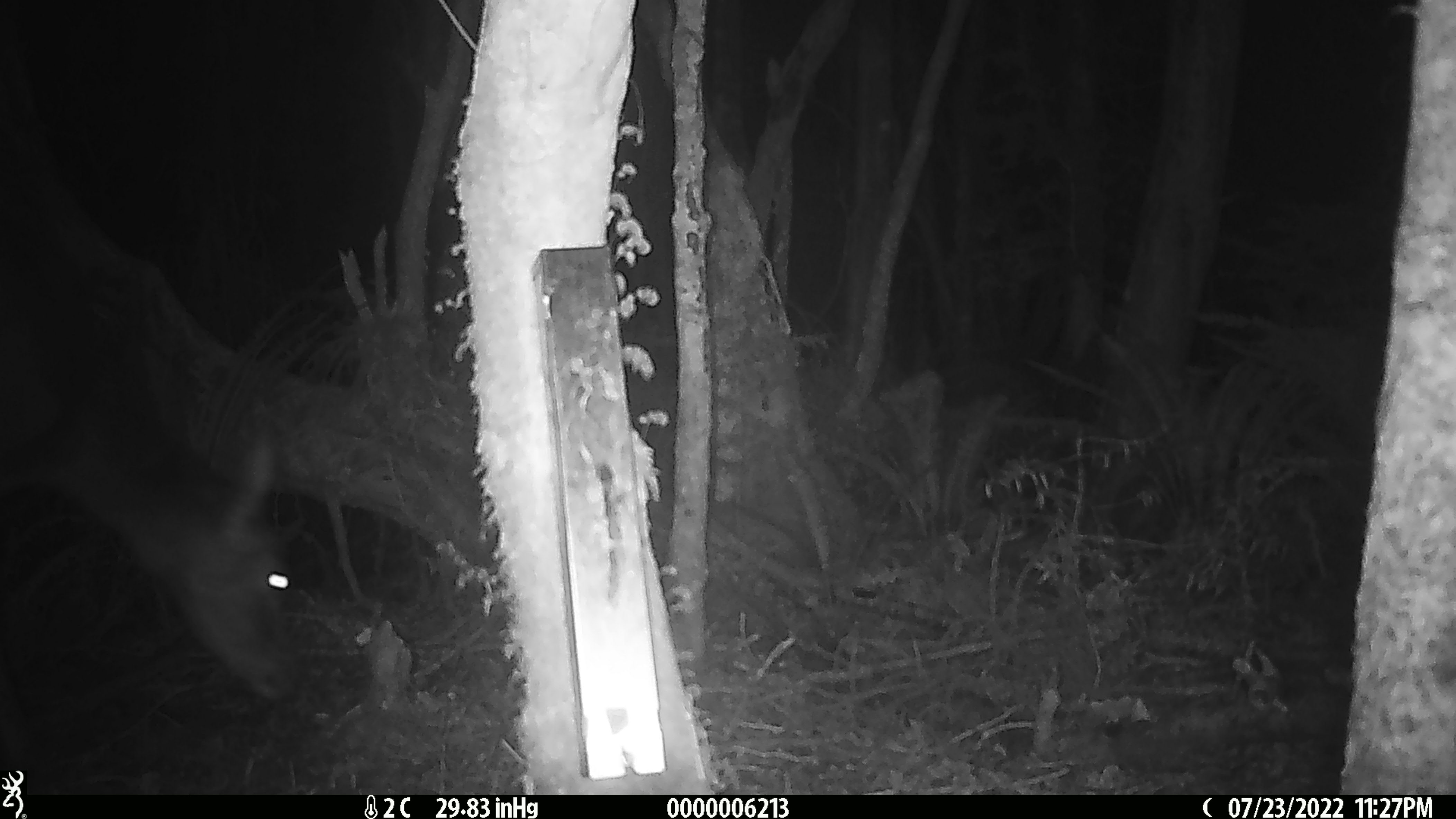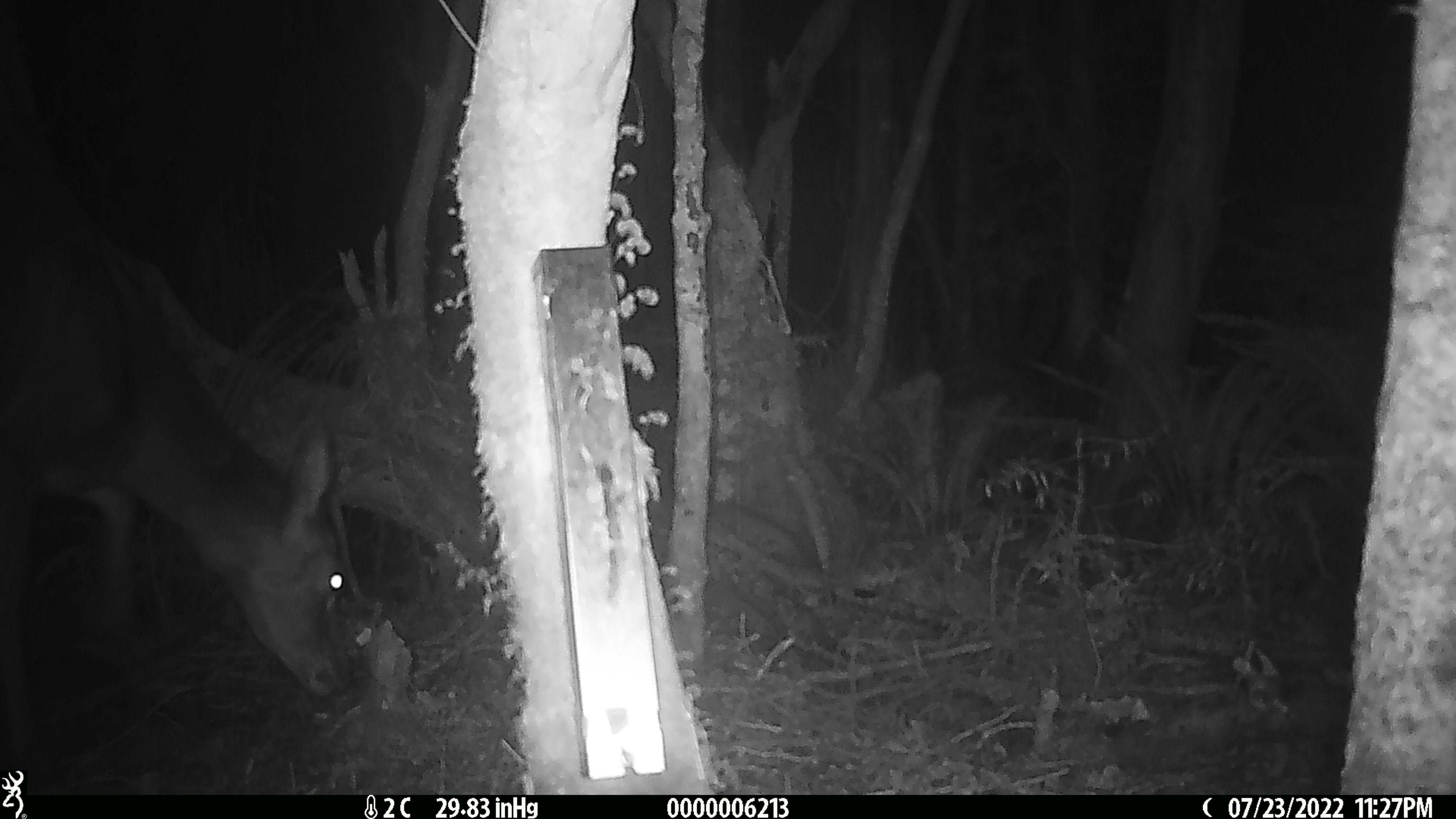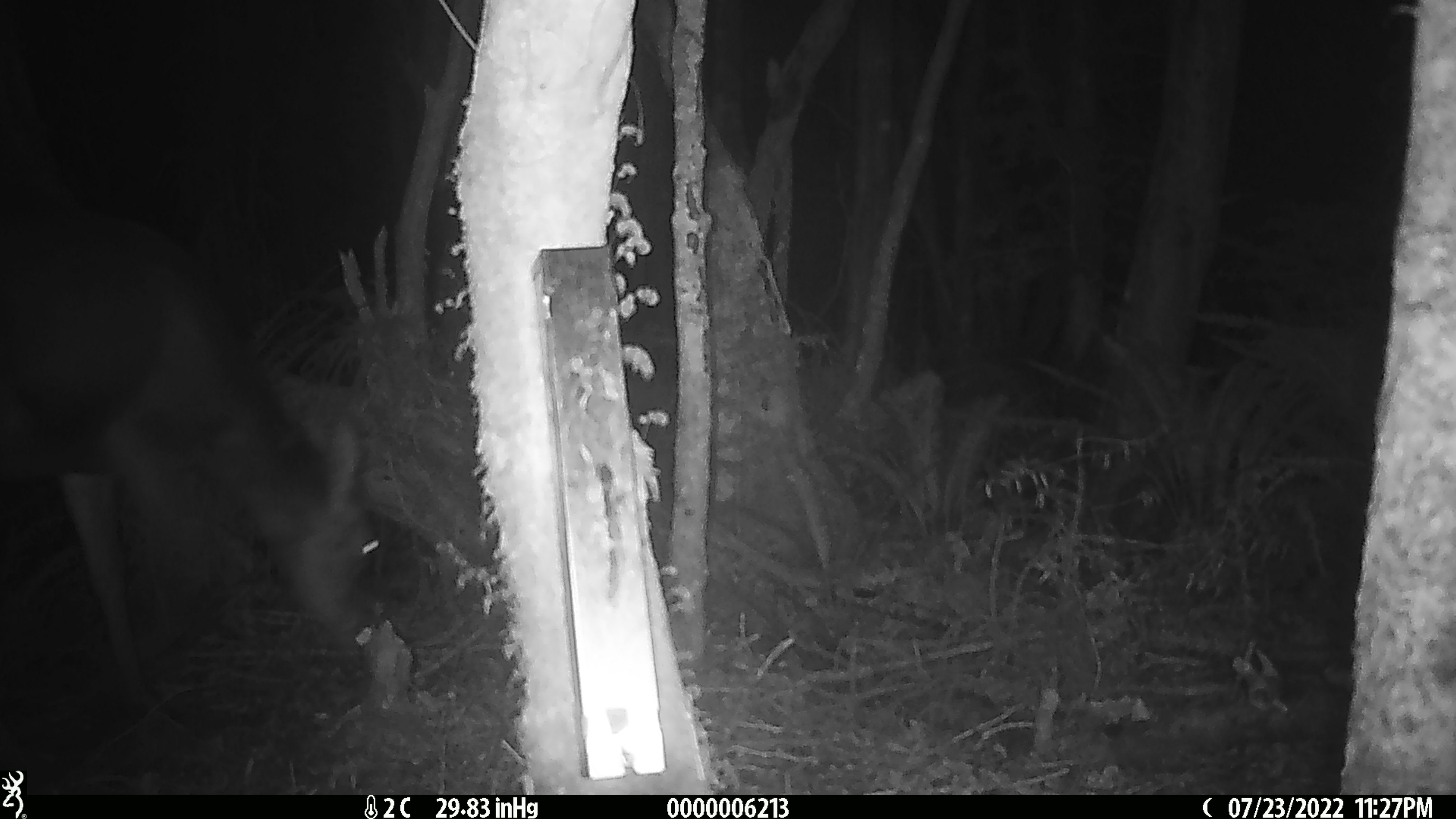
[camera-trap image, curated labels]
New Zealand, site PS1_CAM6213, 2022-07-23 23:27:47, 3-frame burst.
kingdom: Animalia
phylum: Chordata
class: Mammalia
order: Artiodactyla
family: Cervidae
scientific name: Cervidae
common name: deer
Deer (Cervidae).